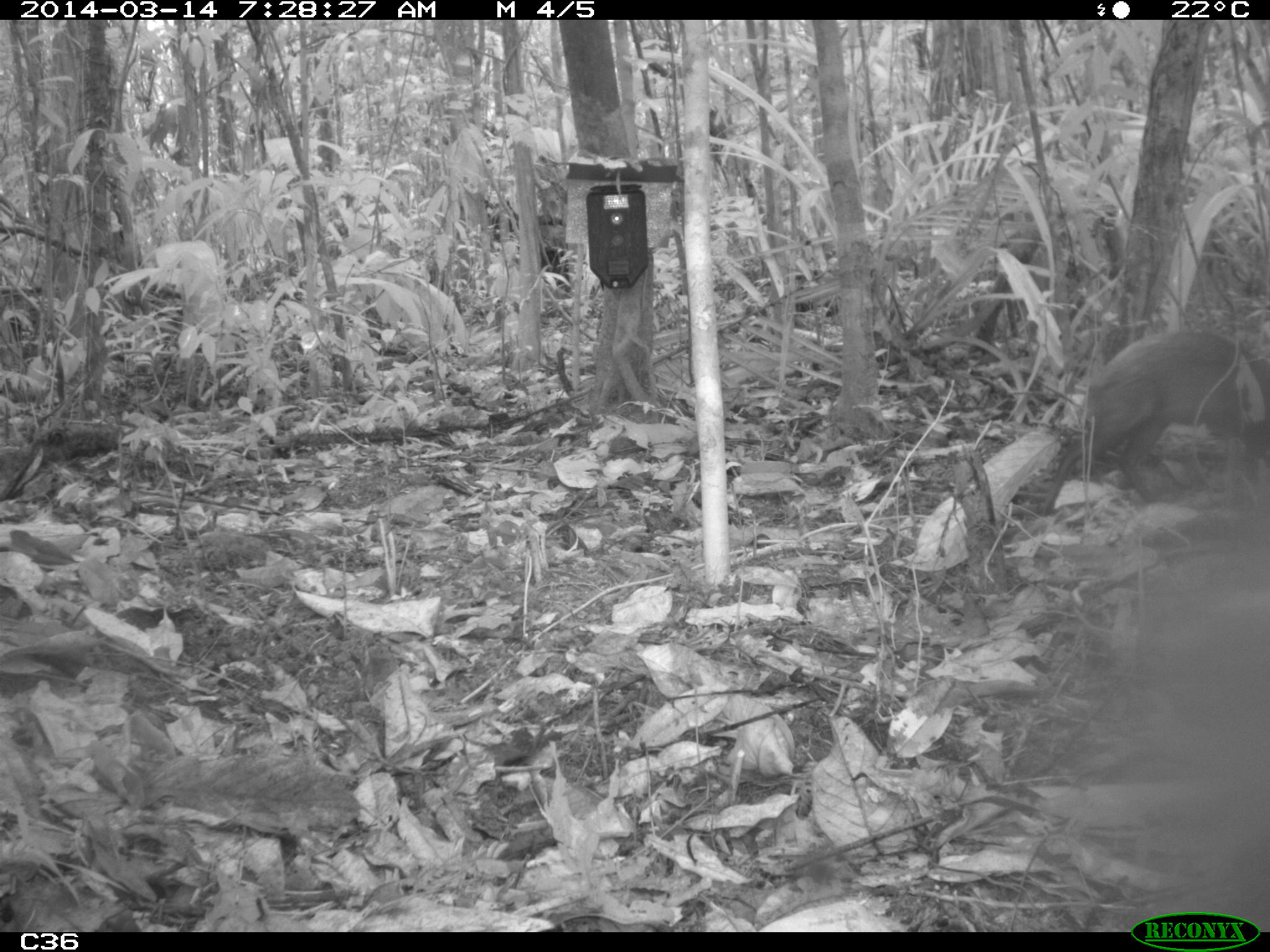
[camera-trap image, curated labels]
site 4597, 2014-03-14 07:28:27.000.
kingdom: Animalia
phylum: Chordata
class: Mammalia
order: Rodentia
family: Dasyproctidae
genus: Dasyprocta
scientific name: Dasyprocta leporina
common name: red-rumped agouti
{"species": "Dasyprocta leporina (red-rumped agouti)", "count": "1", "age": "adult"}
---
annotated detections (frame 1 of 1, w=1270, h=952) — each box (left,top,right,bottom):
dasyprocta leporina: (1036,331,1270,515)